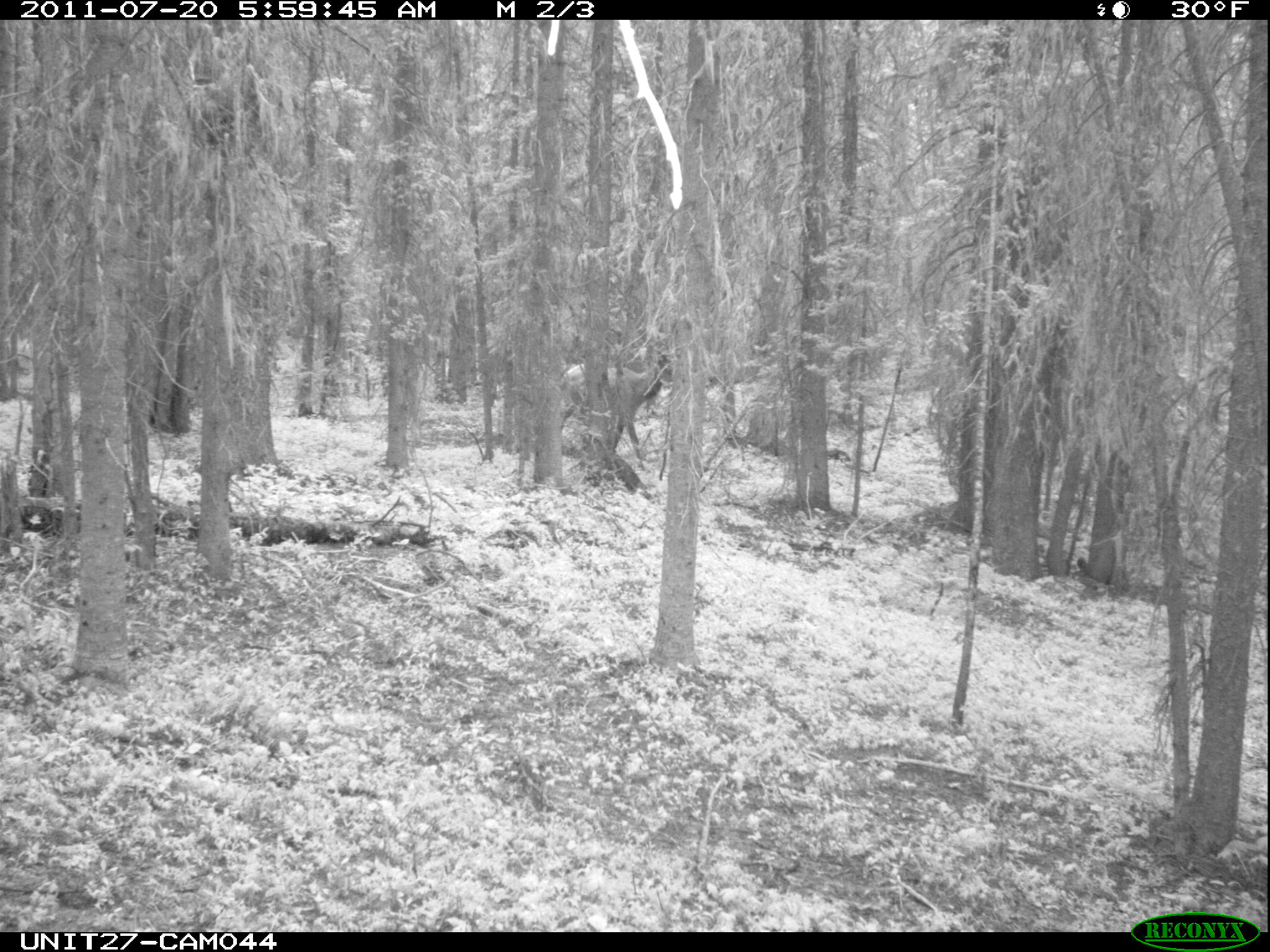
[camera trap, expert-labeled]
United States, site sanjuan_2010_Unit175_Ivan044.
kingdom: Animalia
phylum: Chordata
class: Mammalia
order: Artiodactyla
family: Cervidae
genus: Cervus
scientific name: Cervus elaphus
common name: red deer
Cervus elaphus (red deer).